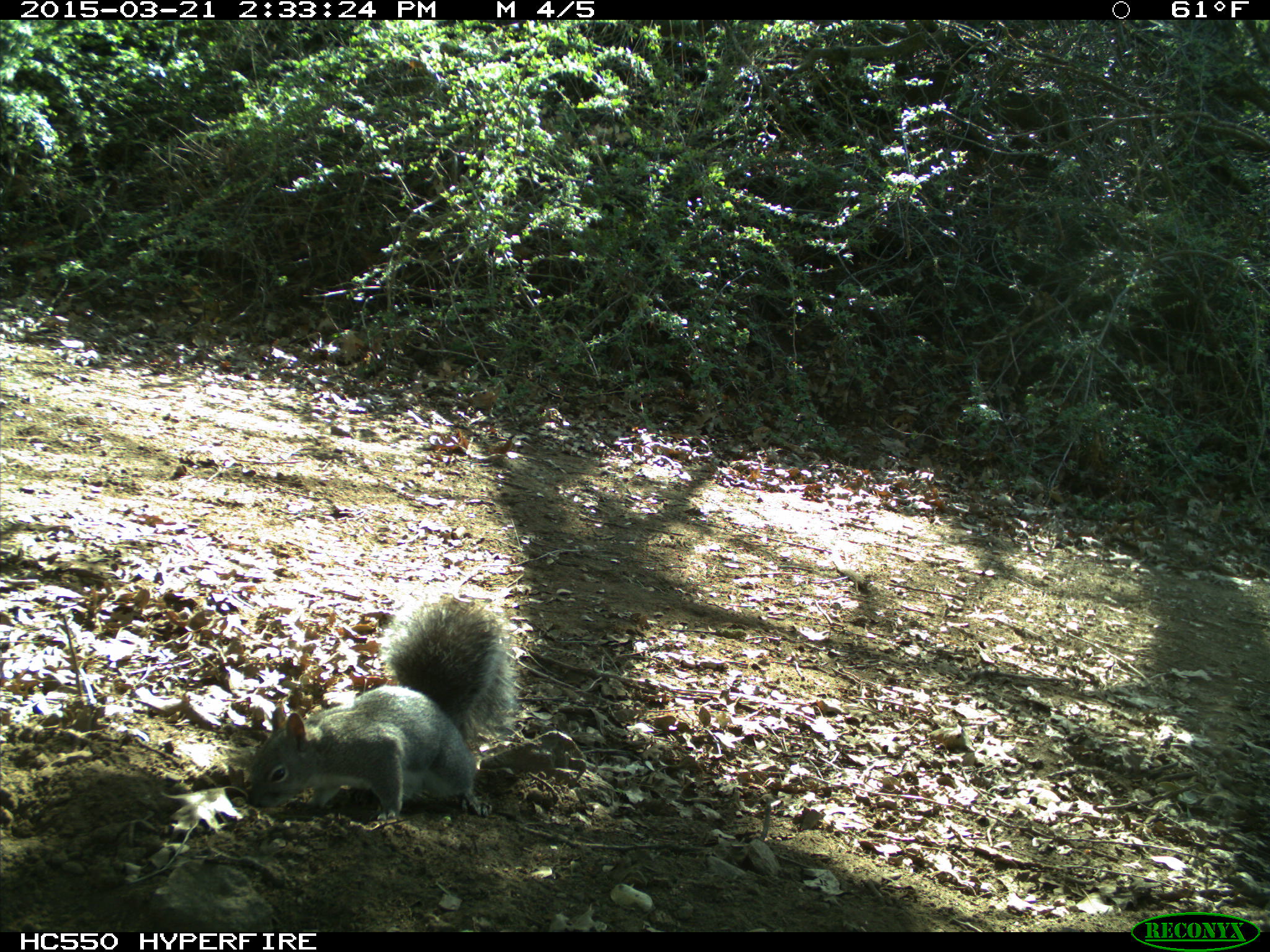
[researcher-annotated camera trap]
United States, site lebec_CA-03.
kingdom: Animalia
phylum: Chordata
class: Mammalia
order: Rodentia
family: Sciuridae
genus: Sciurus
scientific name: Sciurus carolinensis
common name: eastern gray squirrel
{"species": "Sciurus carolinensis (eastern gray squirrel)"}